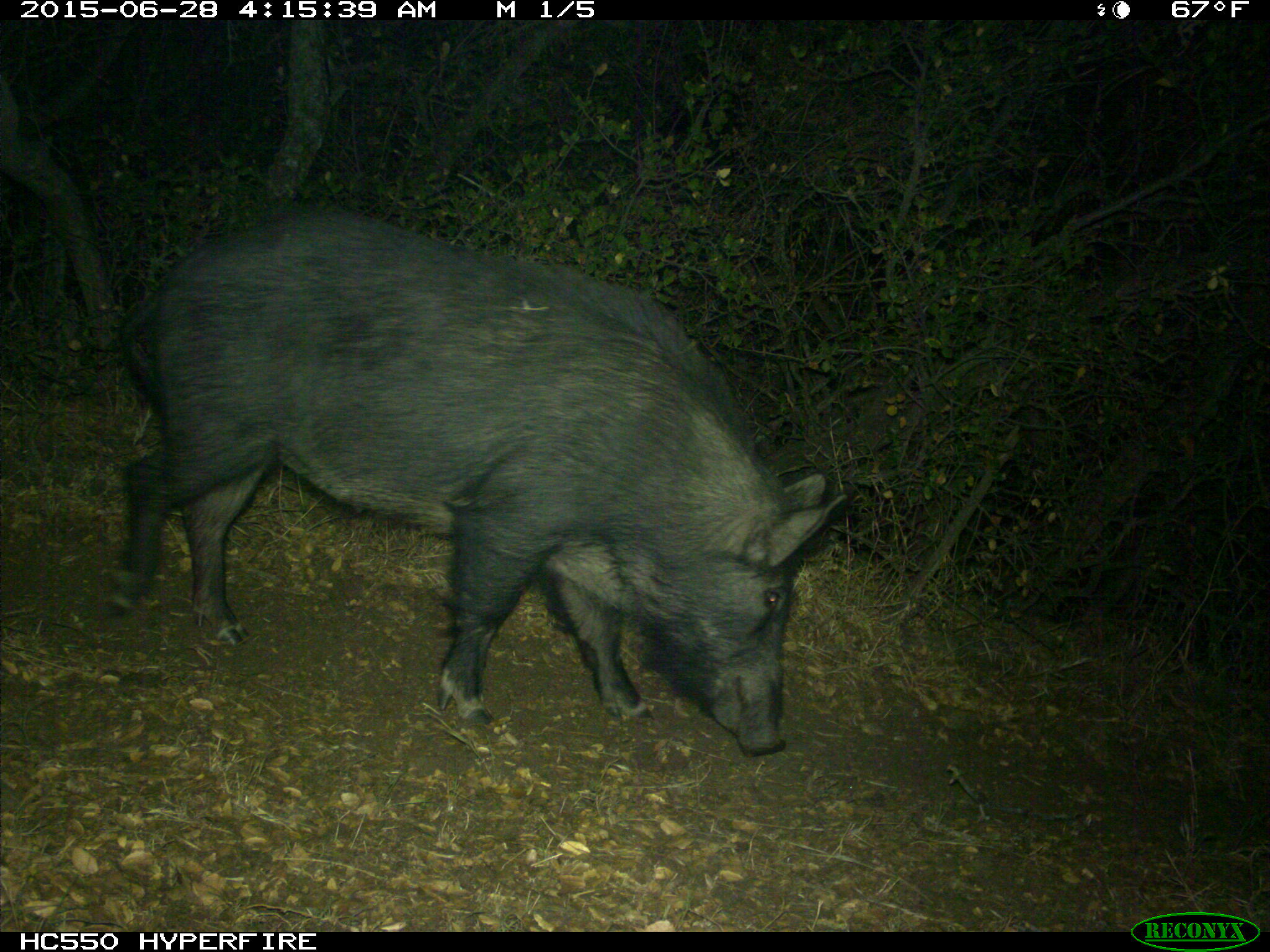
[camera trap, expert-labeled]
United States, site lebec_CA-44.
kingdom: Animalia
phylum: Chordata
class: Mammalia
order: Artiodactyla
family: Suidae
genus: Sus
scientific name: Sus scrofa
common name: wild boar